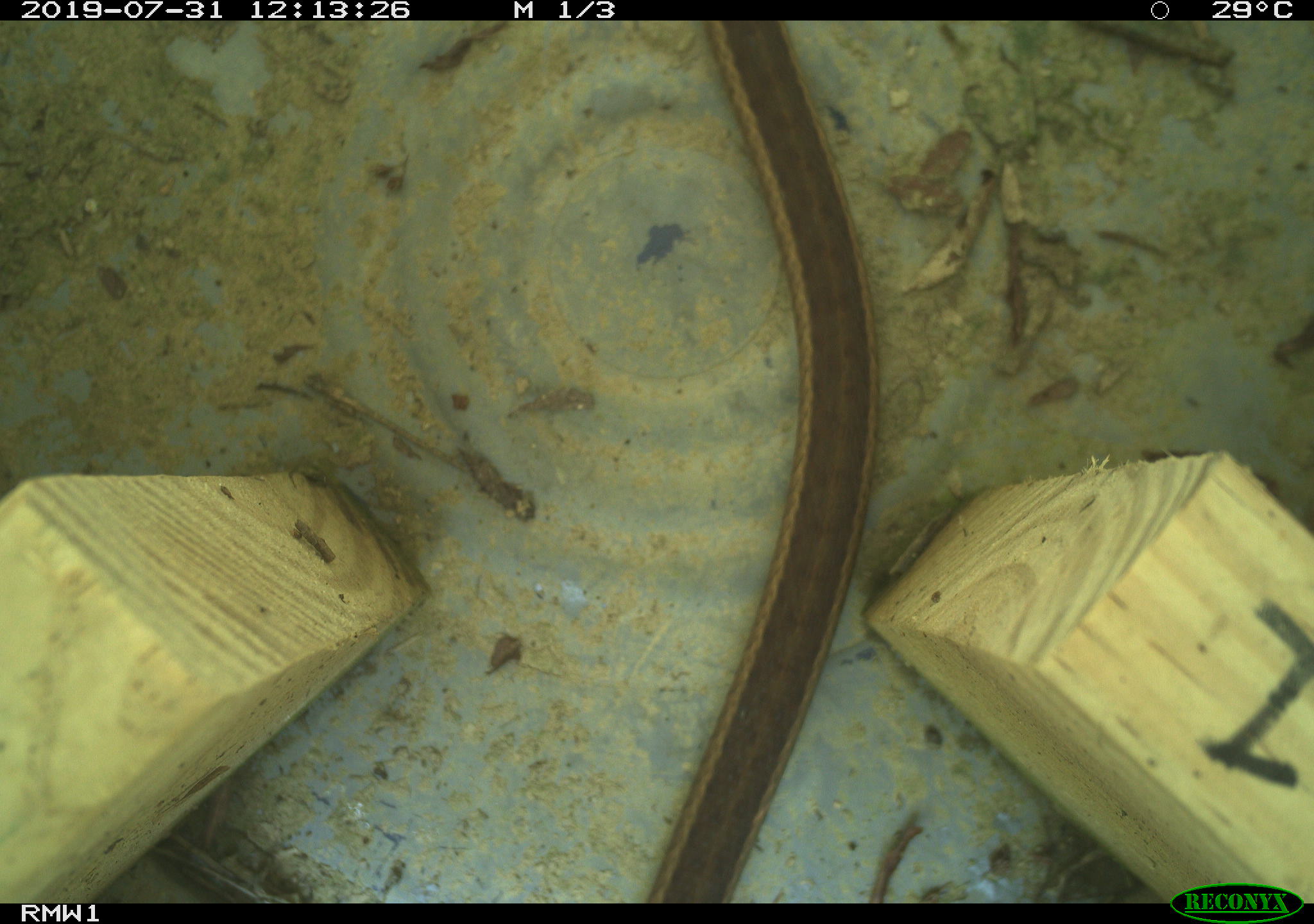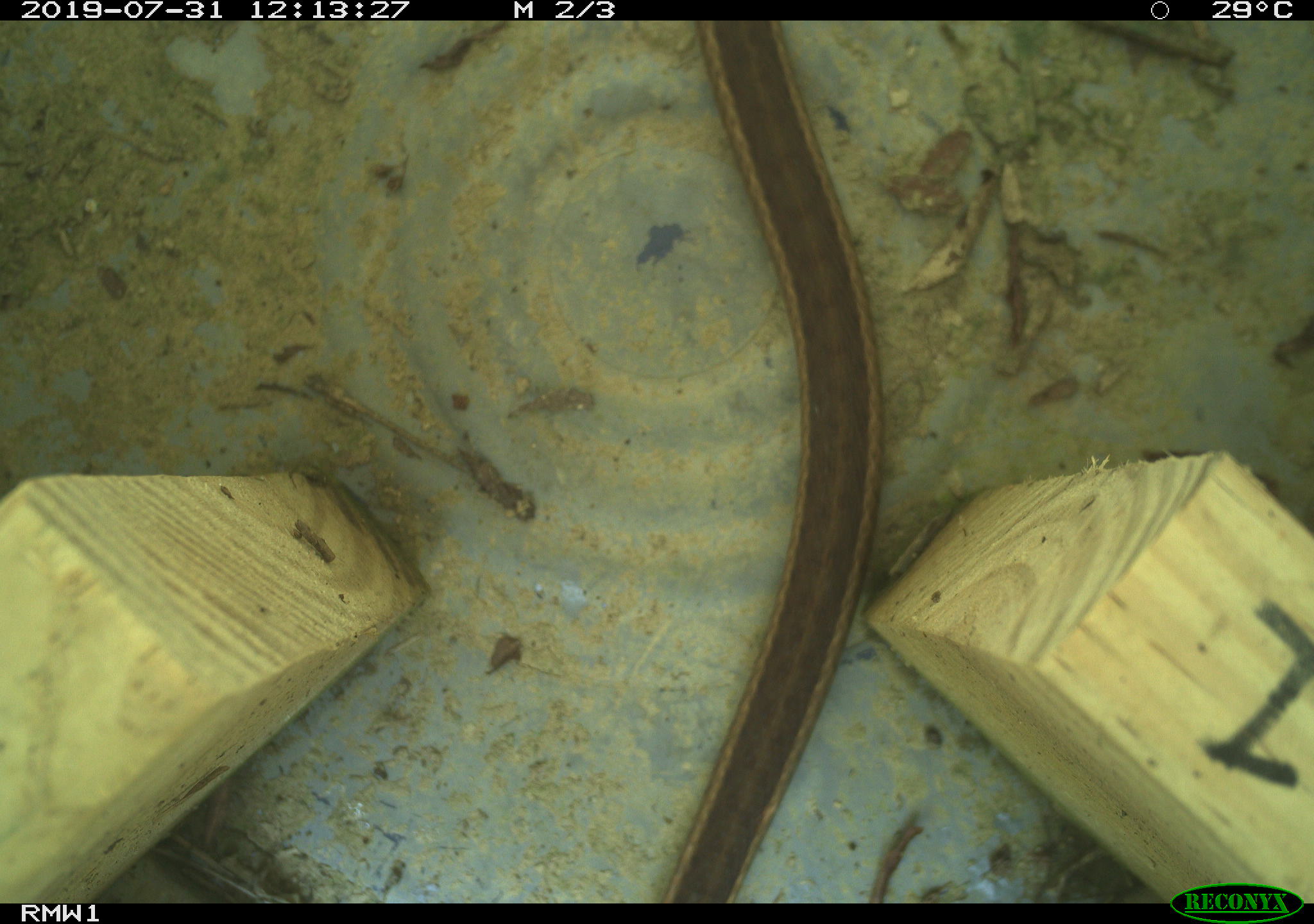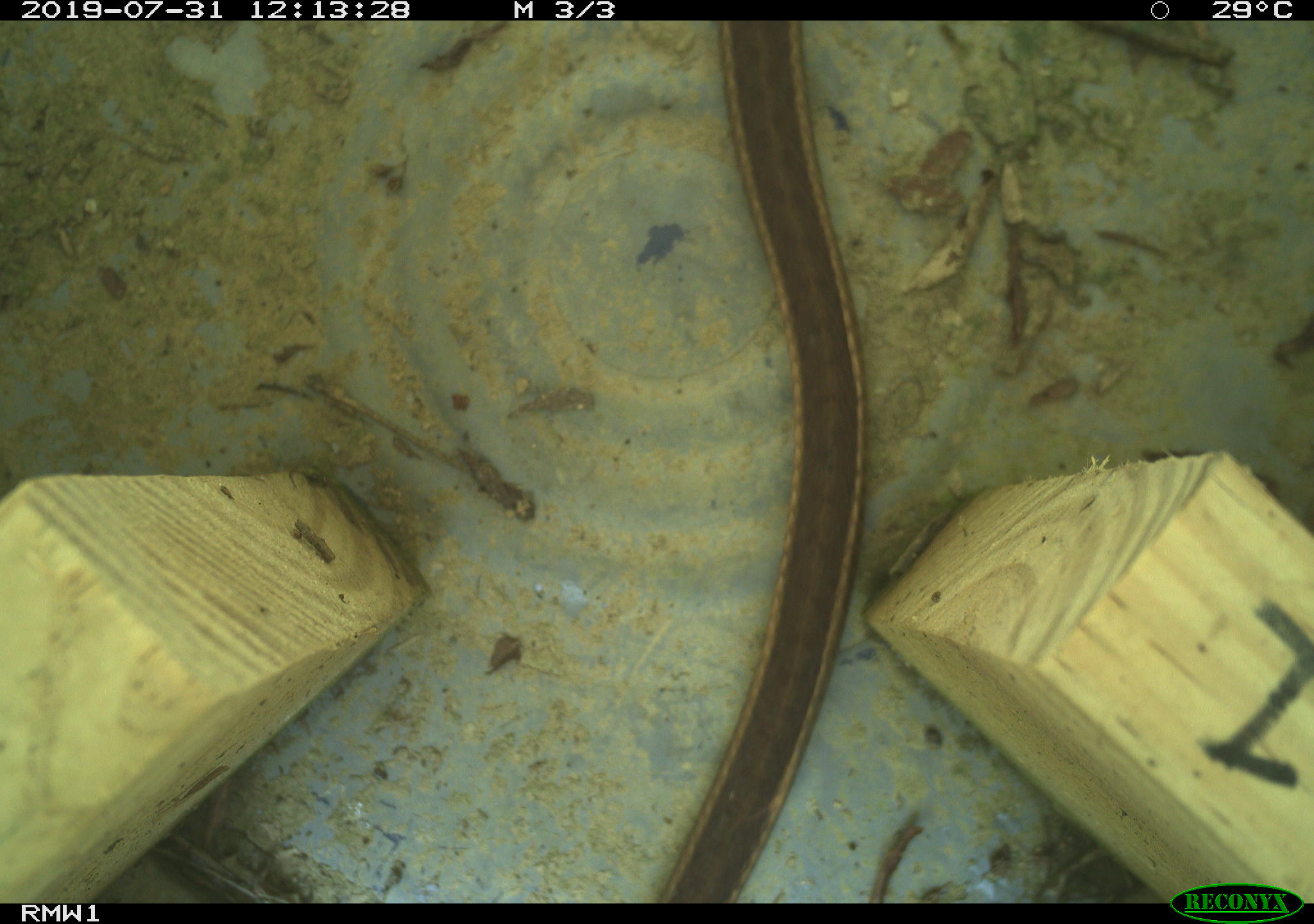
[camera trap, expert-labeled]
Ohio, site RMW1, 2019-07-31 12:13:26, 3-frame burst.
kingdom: Animalia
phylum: Chordata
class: Reptilia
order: Squamata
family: Colubridae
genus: Thamnophis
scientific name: Thamnophis sirtalis sirtalis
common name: eastern gartersnake